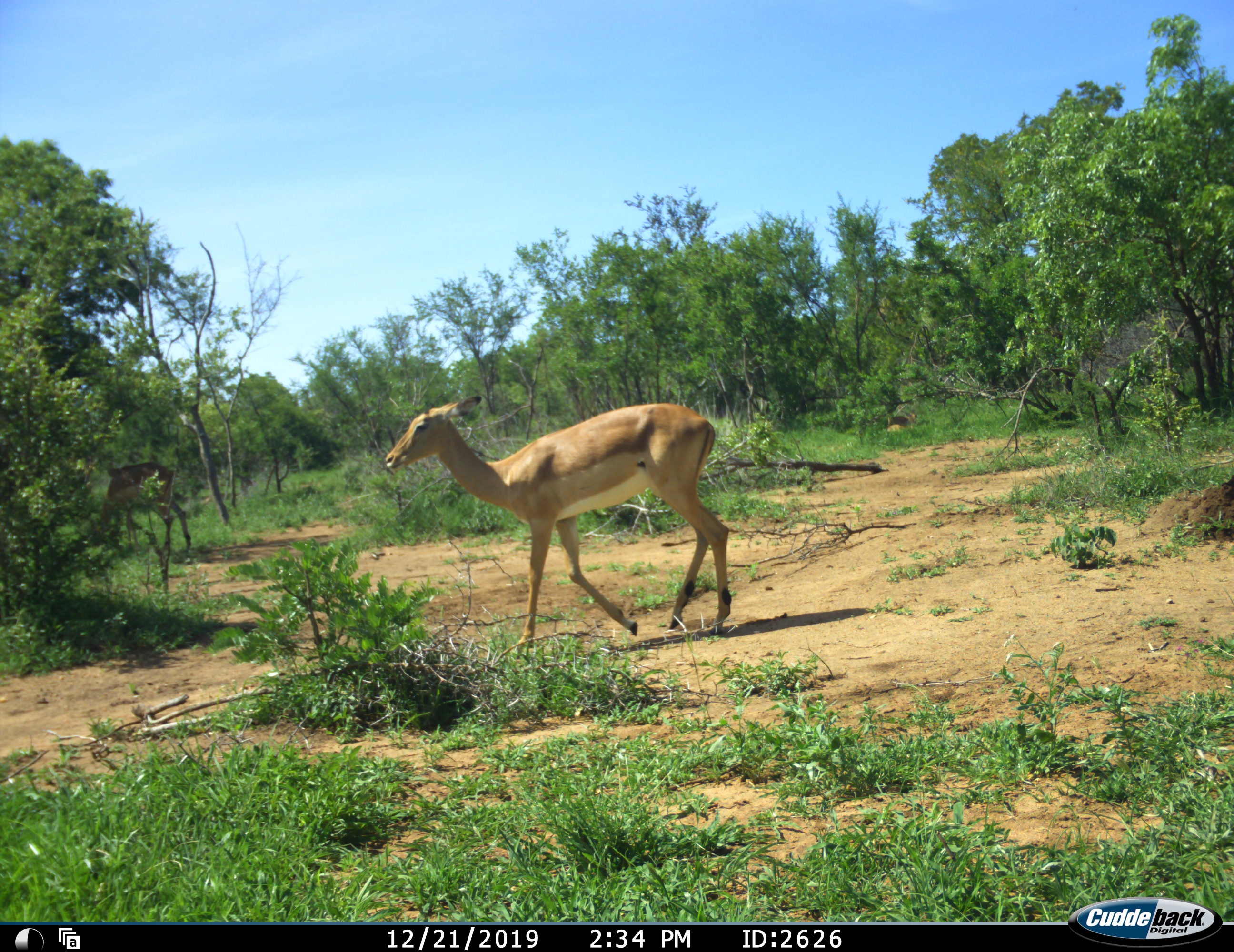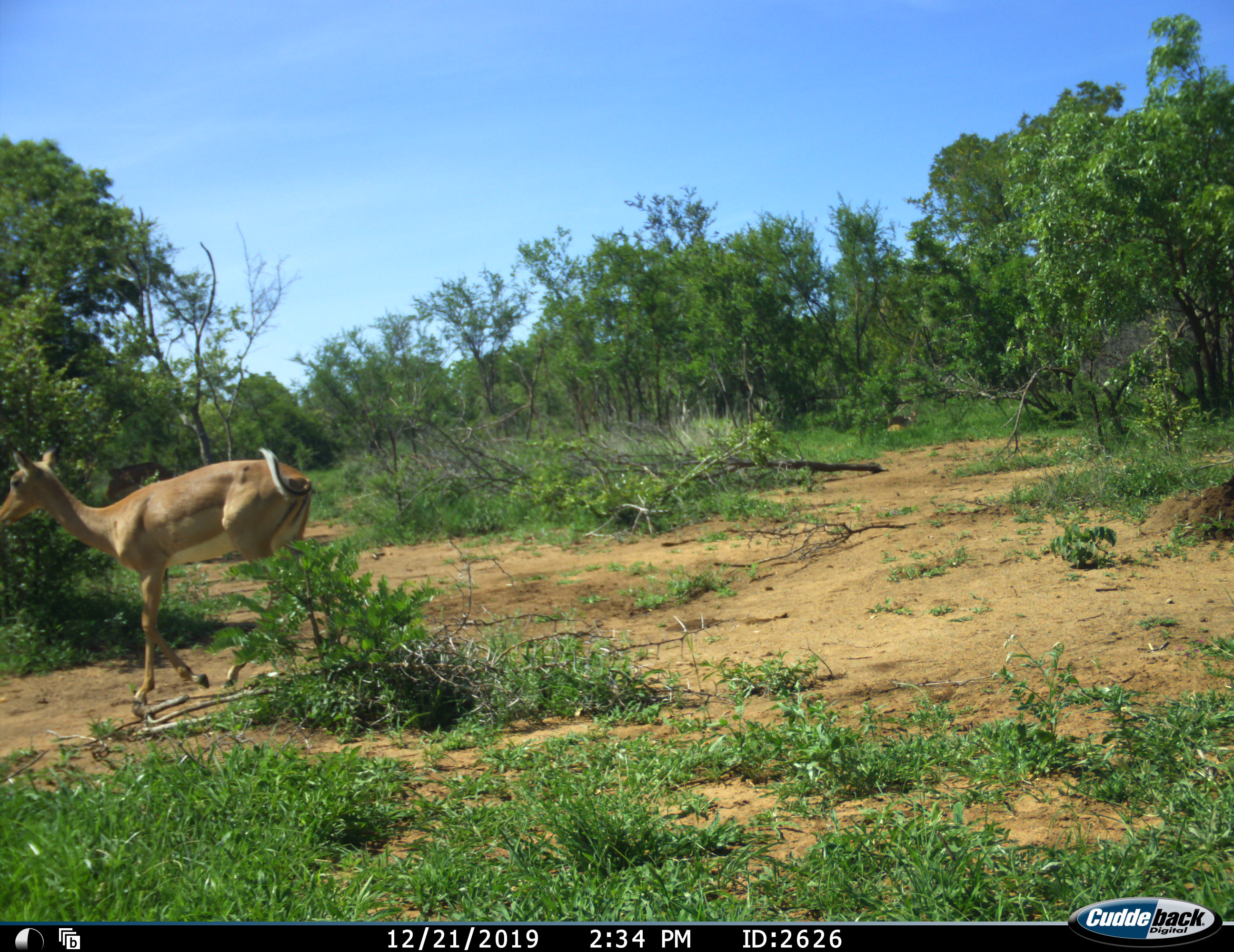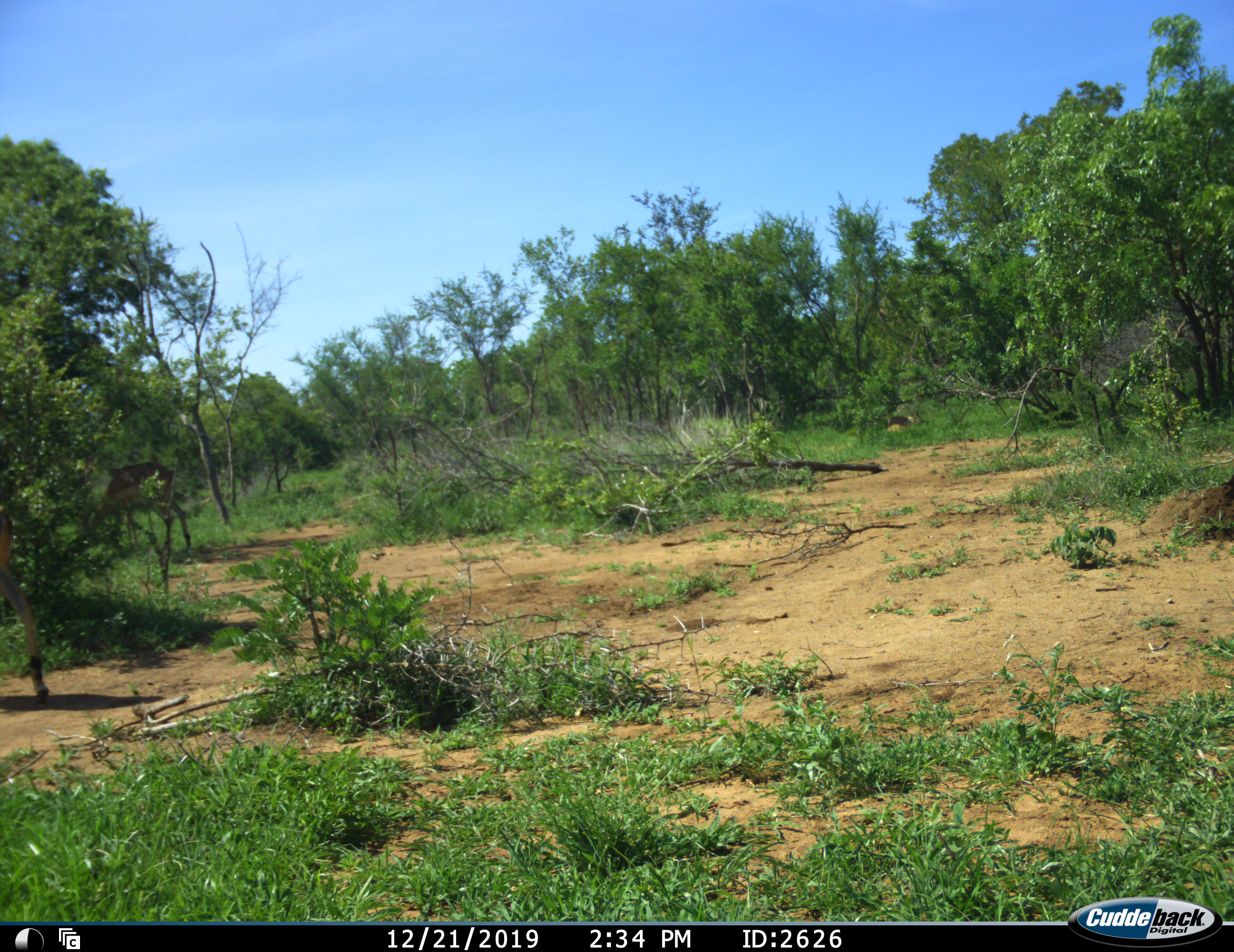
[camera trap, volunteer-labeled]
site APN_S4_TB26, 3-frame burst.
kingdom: Animalia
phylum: Chordata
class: Mammalia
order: Artiodactyla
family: Bovidae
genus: Aepyceros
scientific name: Aepyceros melampus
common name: impala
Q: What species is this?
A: Impala (Aepyceros melampus).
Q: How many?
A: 1.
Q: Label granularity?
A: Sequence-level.